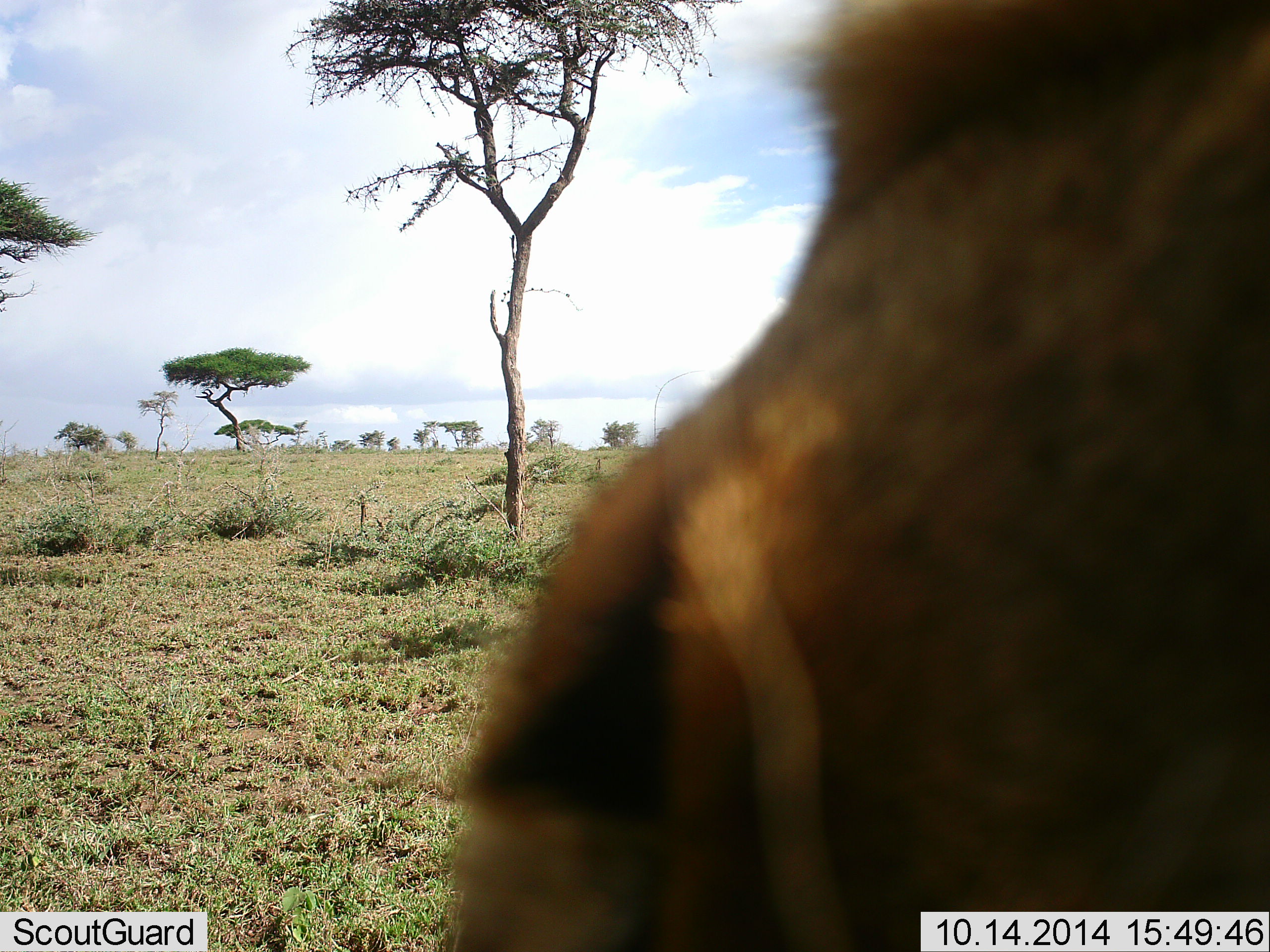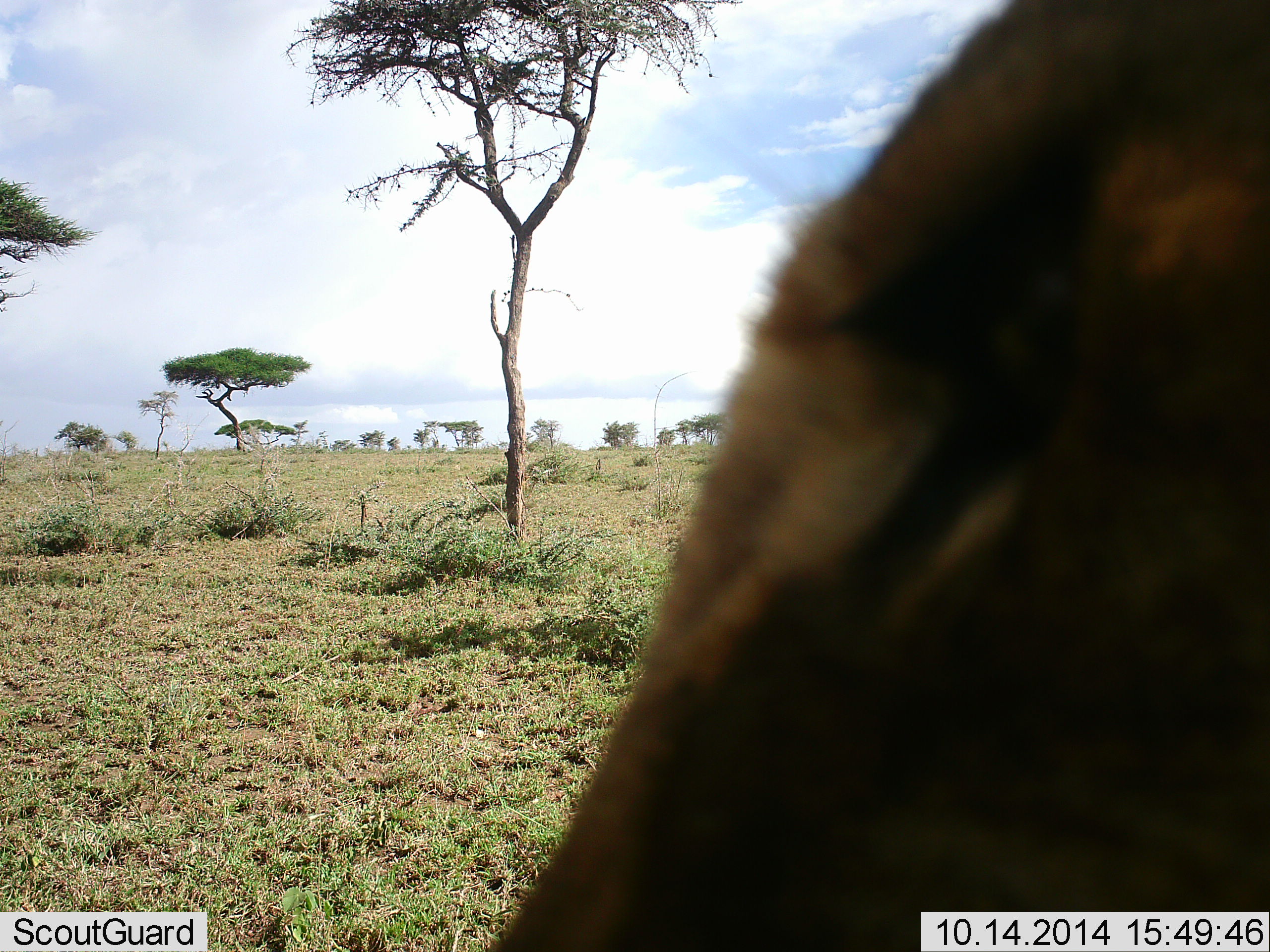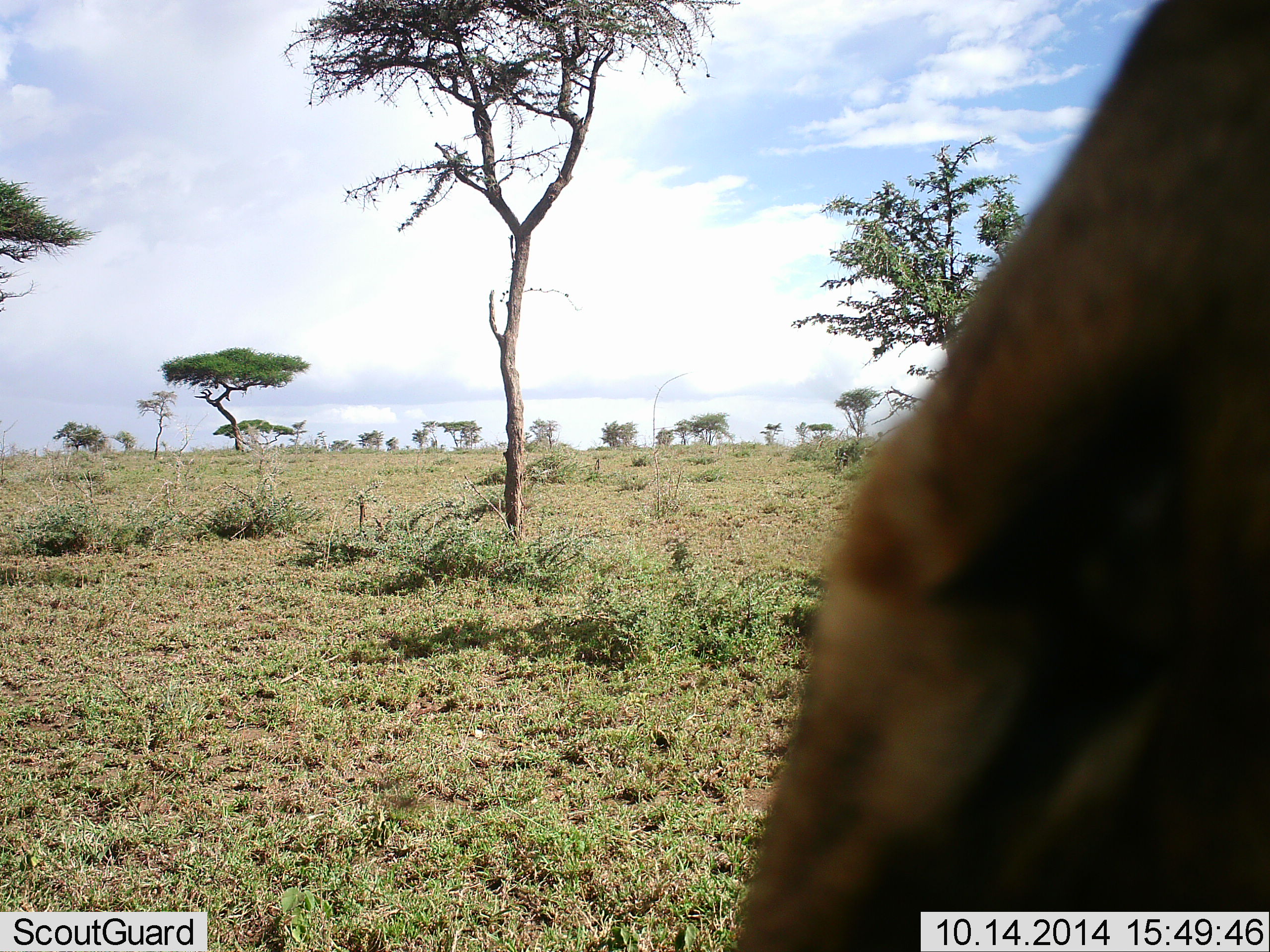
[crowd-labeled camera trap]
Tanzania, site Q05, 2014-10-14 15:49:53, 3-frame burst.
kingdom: Animalia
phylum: Chordata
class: Mammalia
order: Carnivora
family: Felidae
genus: Panthera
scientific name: Panthera leo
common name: lion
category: lionfemale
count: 1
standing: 0%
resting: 33%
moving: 33%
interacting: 33%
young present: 0%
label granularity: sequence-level